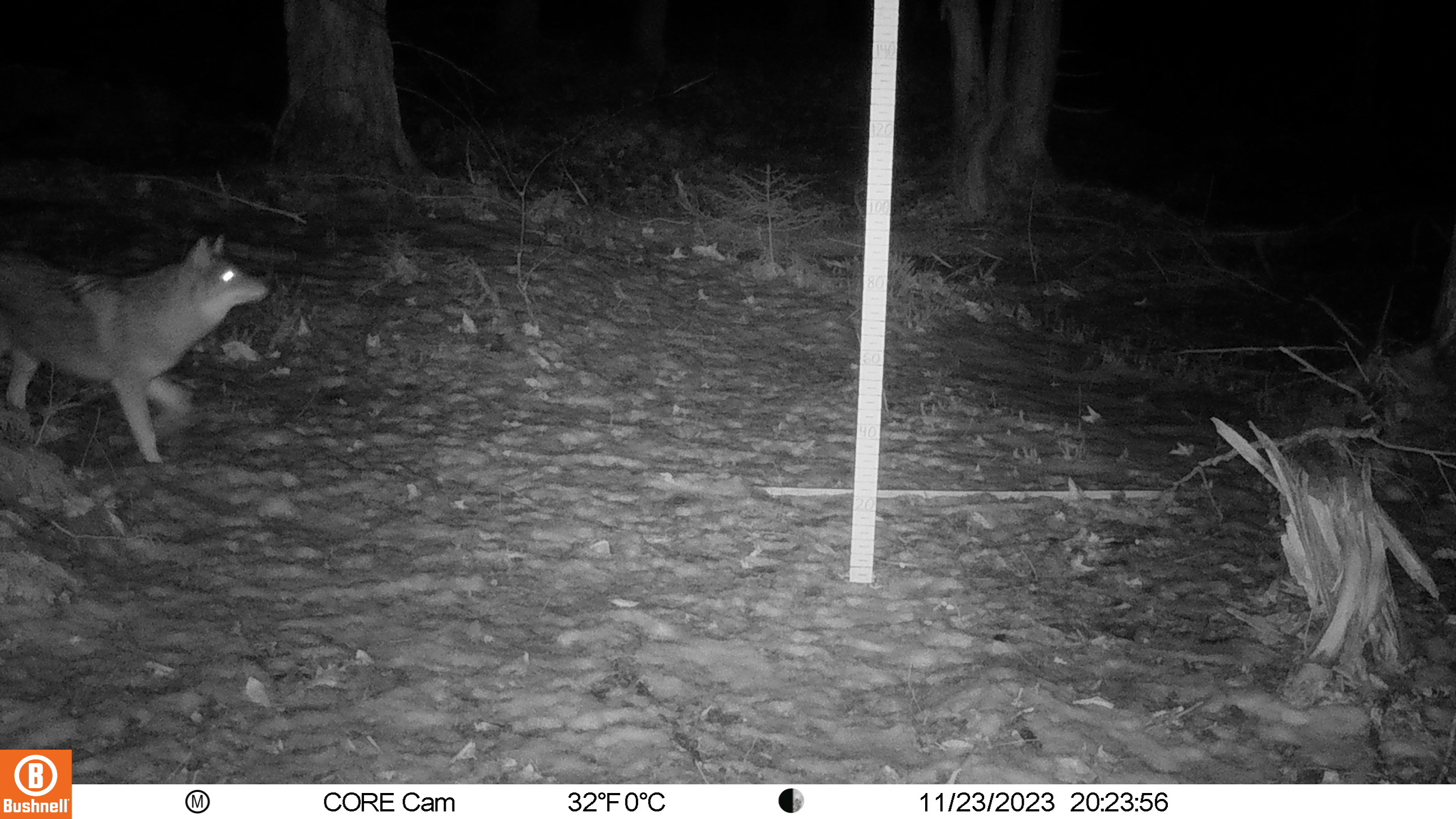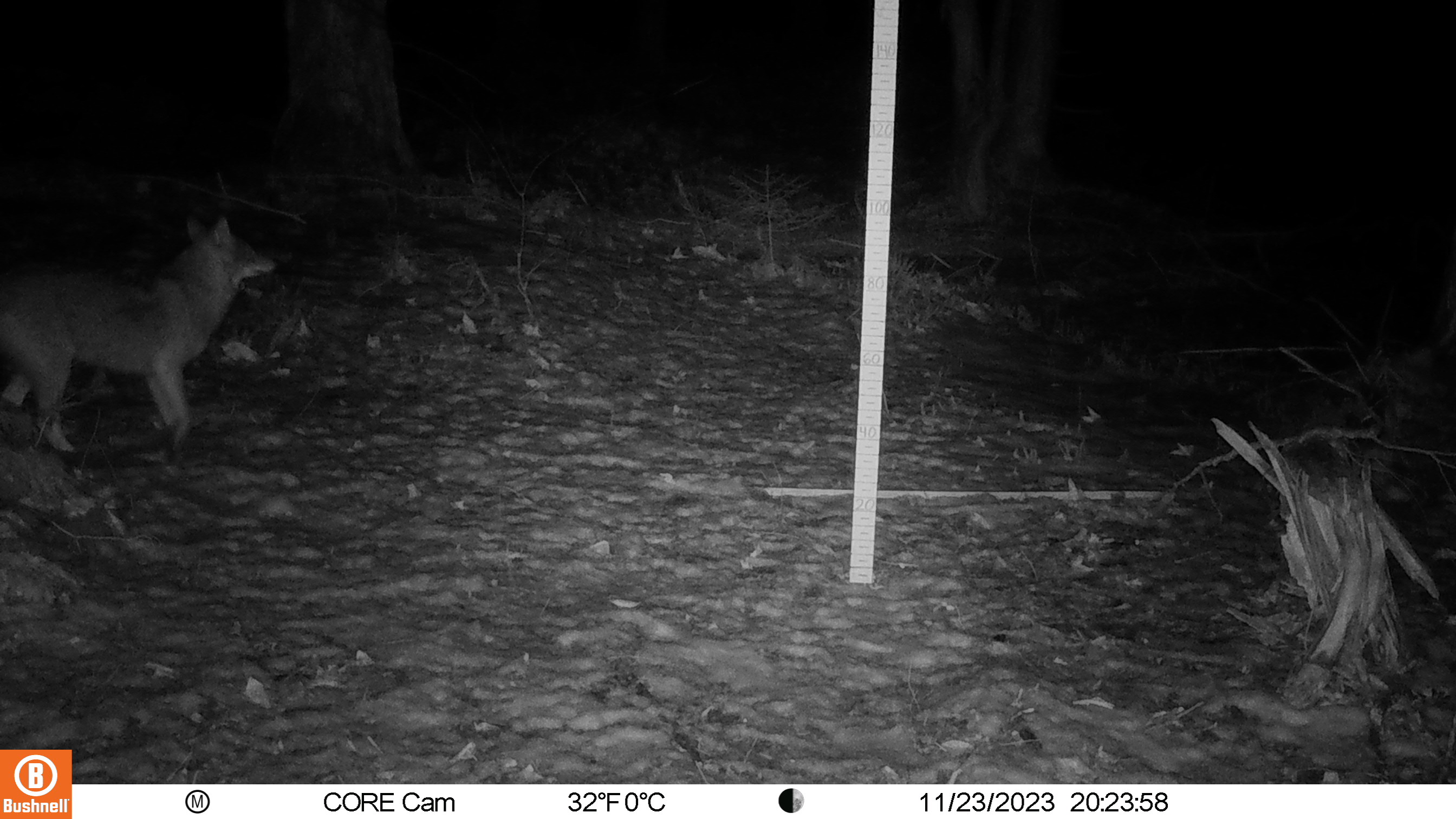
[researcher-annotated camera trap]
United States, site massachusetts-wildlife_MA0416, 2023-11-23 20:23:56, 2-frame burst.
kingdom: Animalia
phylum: Chordata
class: Mammalia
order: Carnivora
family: Canidae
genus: Canis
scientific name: Canis latrans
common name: coyote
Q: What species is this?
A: Coyote (Canis latrans).